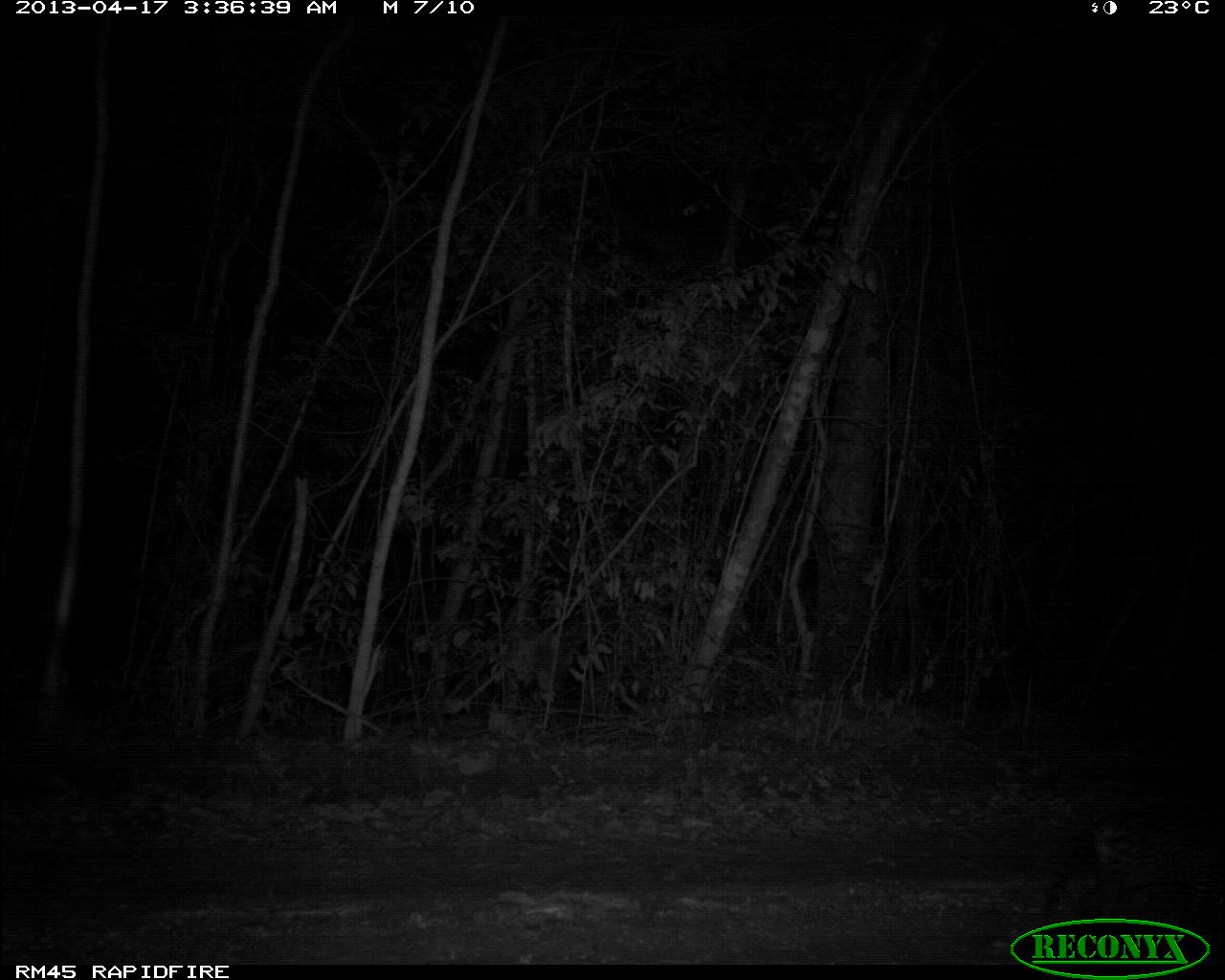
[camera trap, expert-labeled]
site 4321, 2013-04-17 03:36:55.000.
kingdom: Animalia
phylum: Chordata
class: Mammalia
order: Carnivora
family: Felidae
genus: Leopardus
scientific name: Leopardus pardalis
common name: ocelot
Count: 1.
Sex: male.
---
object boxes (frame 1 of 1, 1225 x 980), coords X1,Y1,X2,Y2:
leopardus pardalis: 1037,806,1225,931